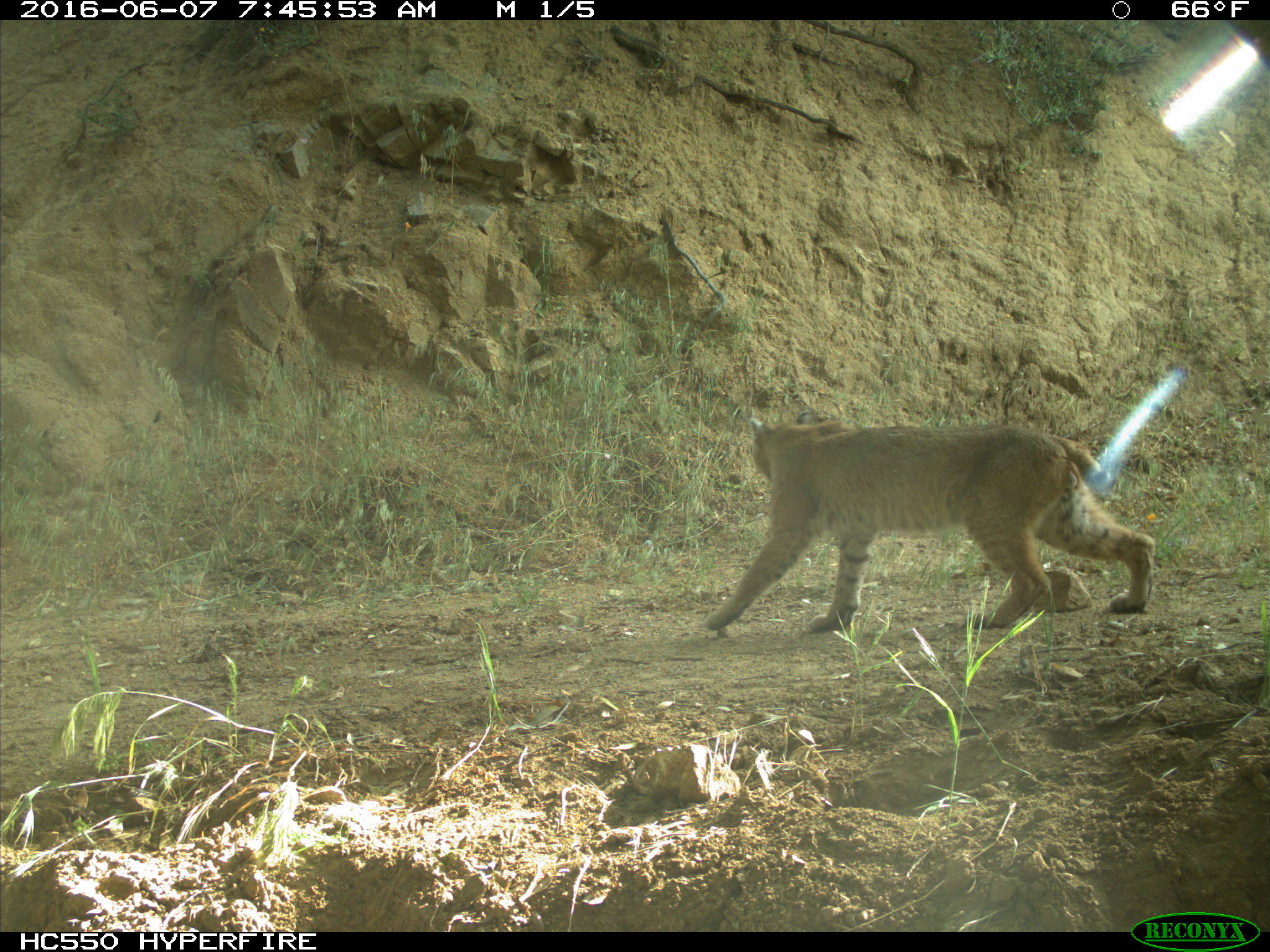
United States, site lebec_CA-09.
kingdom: Animalia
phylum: Chordata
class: Mammalia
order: Carnivora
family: Felidae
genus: Lynx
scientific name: Lynx rufus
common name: bobcat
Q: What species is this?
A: Lynx rufus (bobcat).